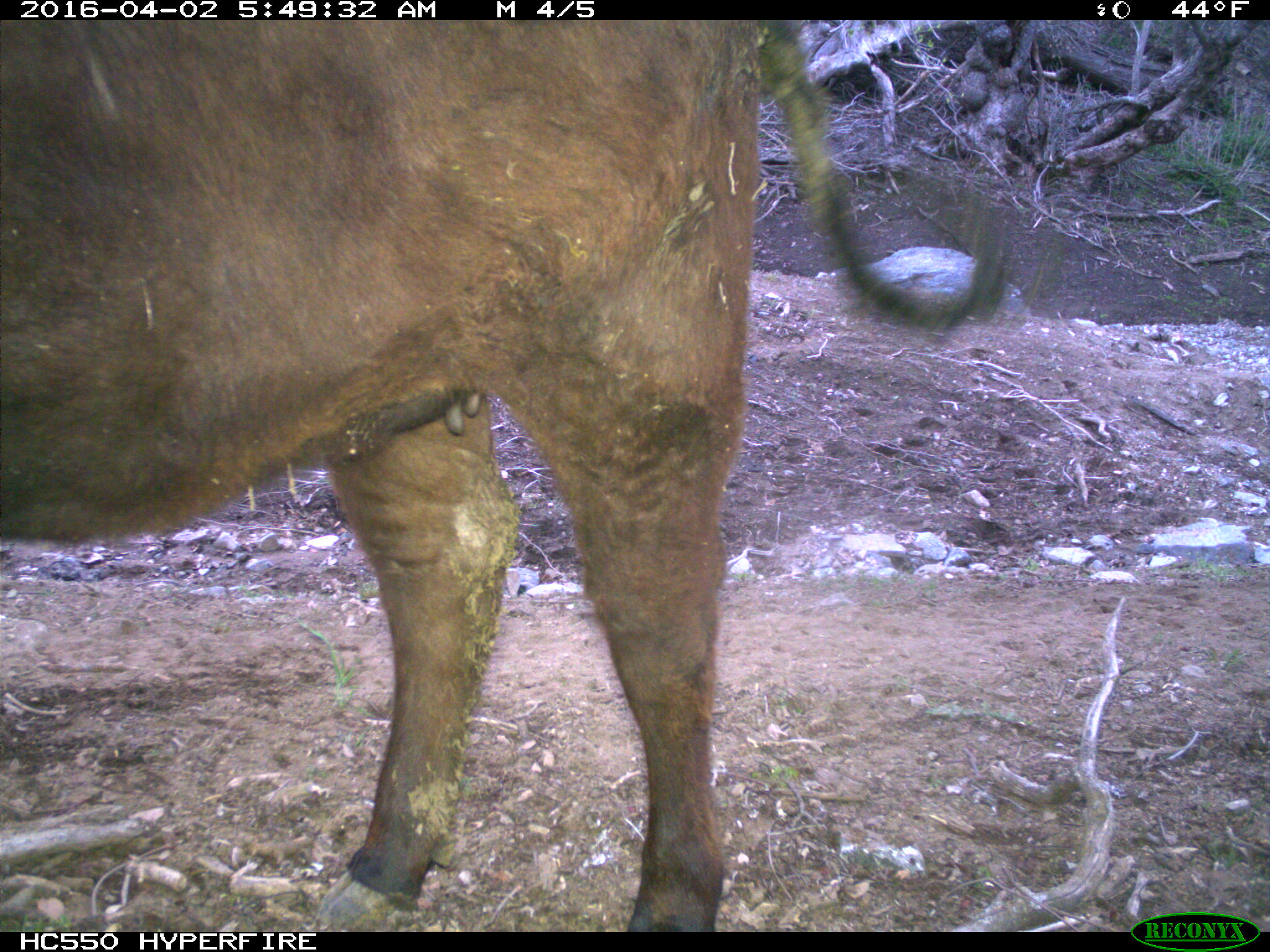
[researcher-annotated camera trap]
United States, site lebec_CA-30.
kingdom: Animalia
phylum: Chordata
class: Mammalia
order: Artiodactyla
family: Bovidae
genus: Bos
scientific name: Bos taurus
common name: domestic cow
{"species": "Bos taurus (domestic cow)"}